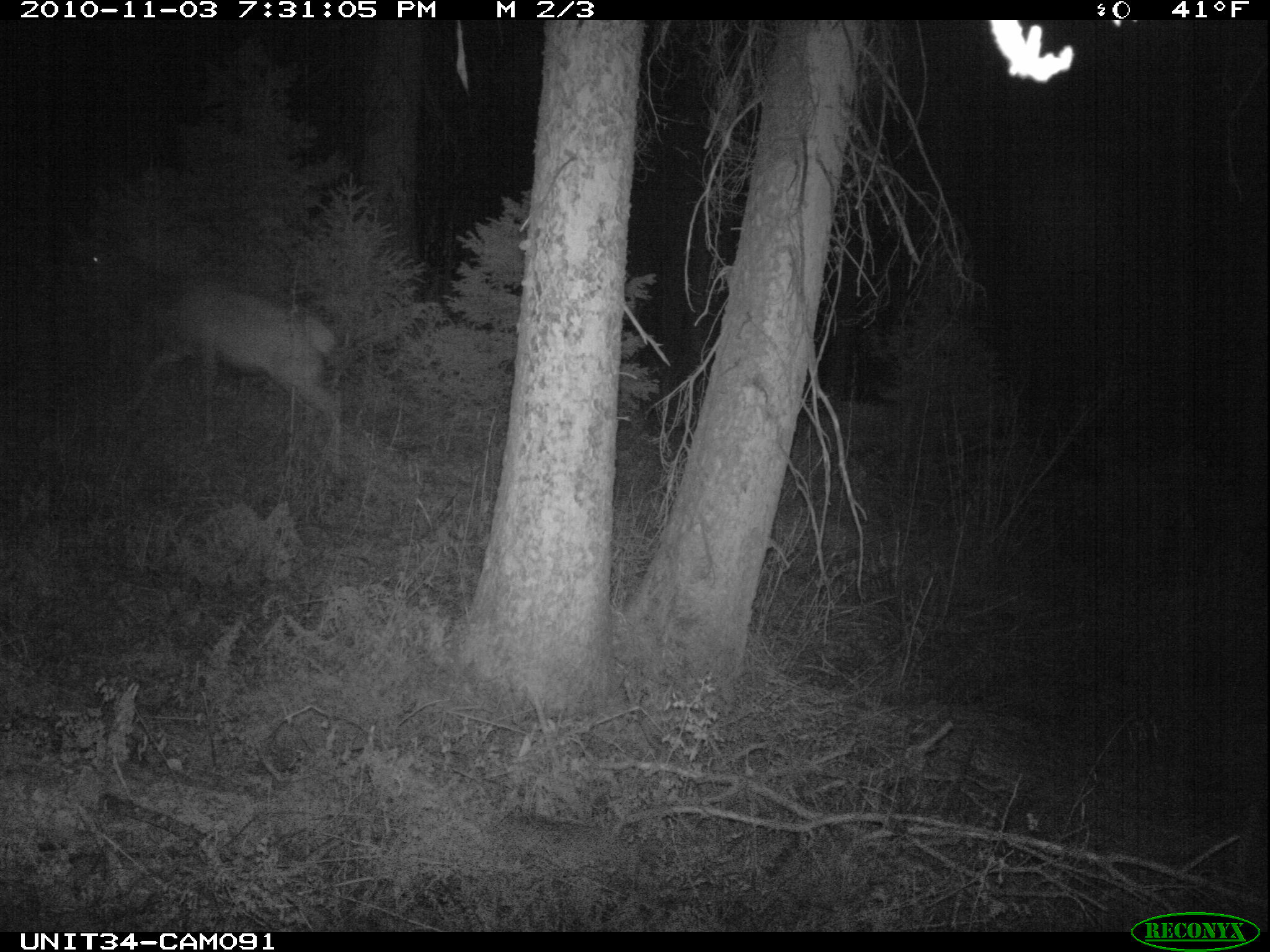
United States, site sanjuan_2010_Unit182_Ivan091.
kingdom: Animalia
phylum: Chordata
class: Mammalia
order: Artiodactyla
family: Cervidae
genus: Cervus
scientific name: Cervus elaphus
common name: red deer